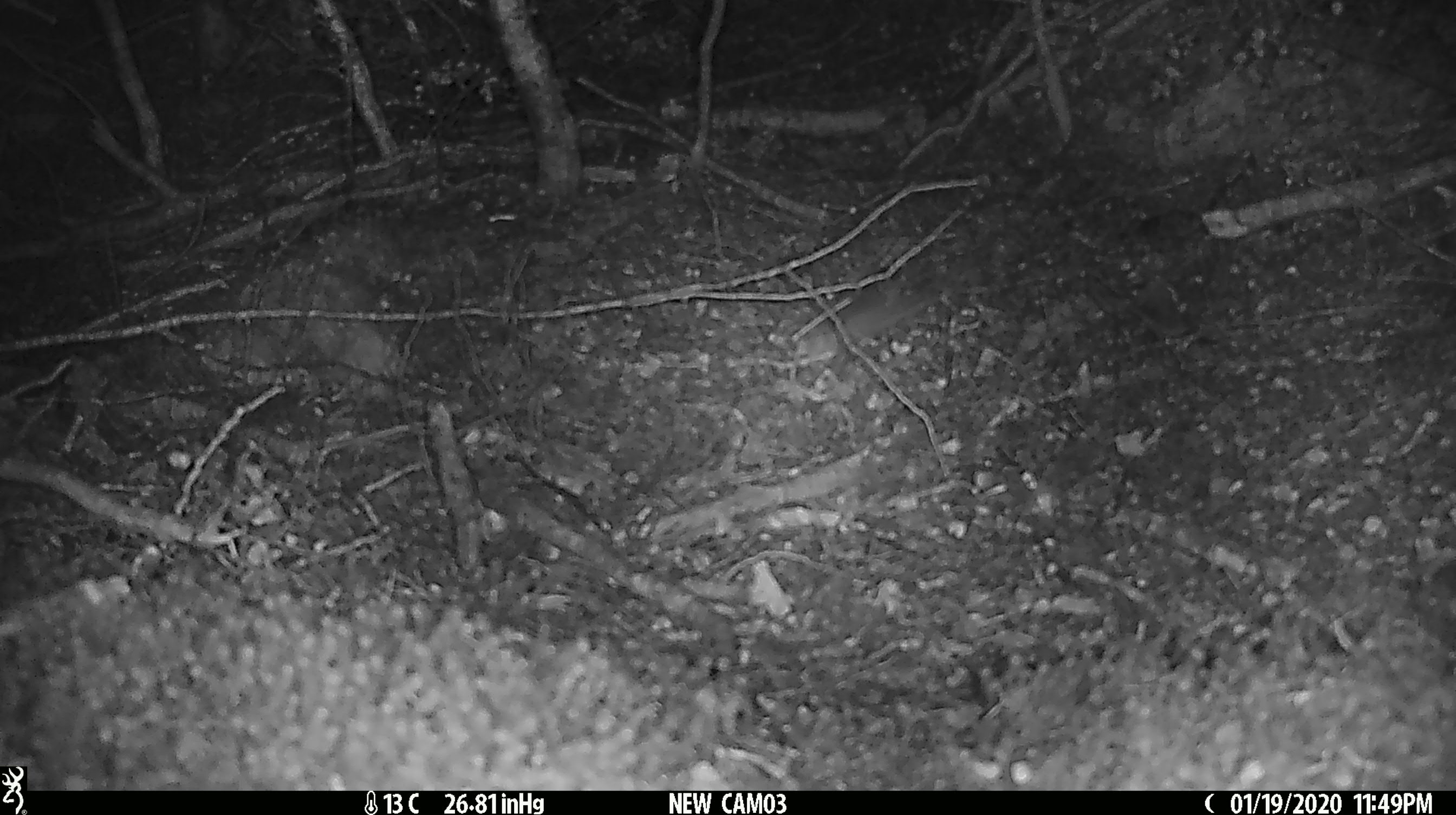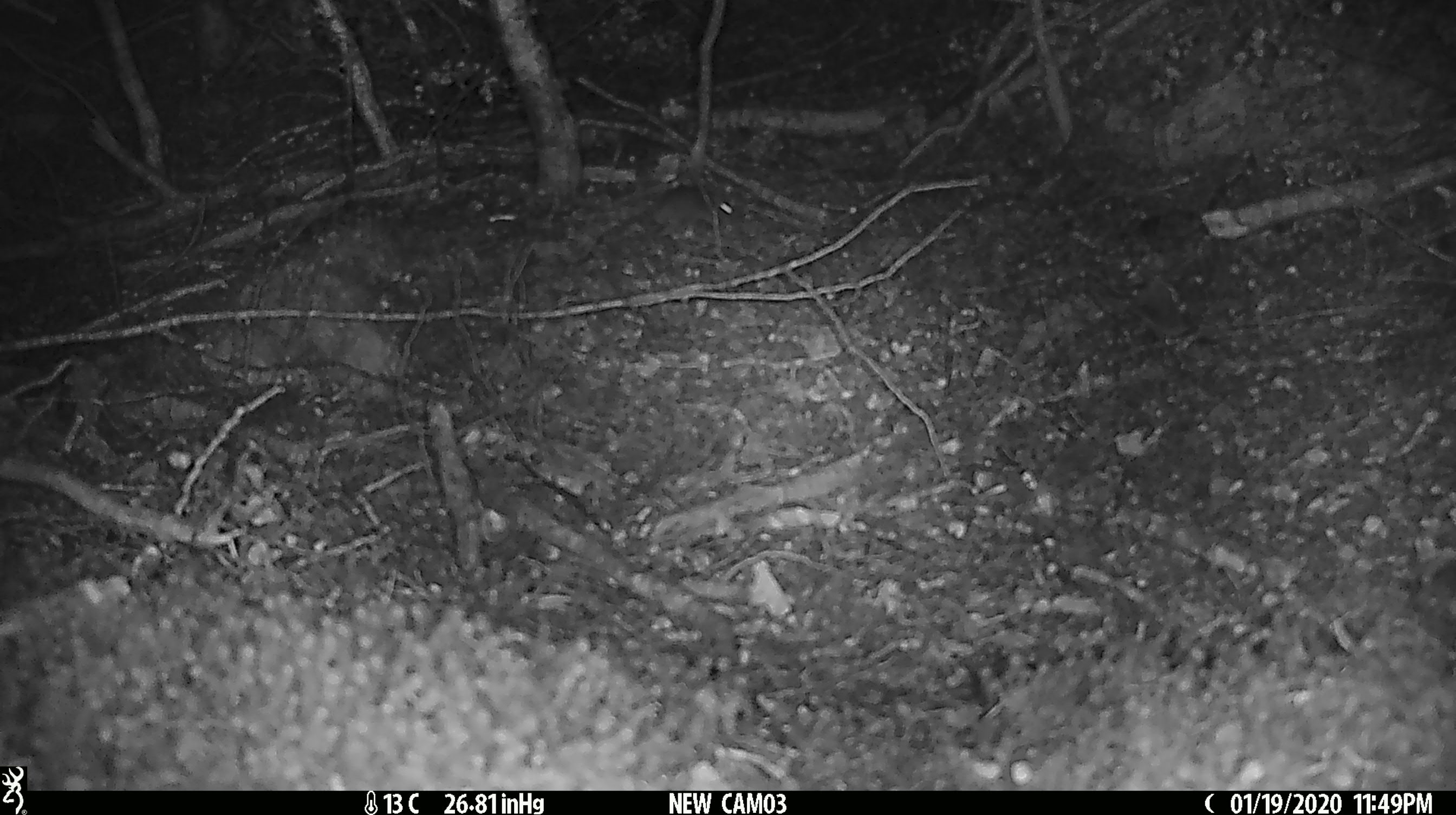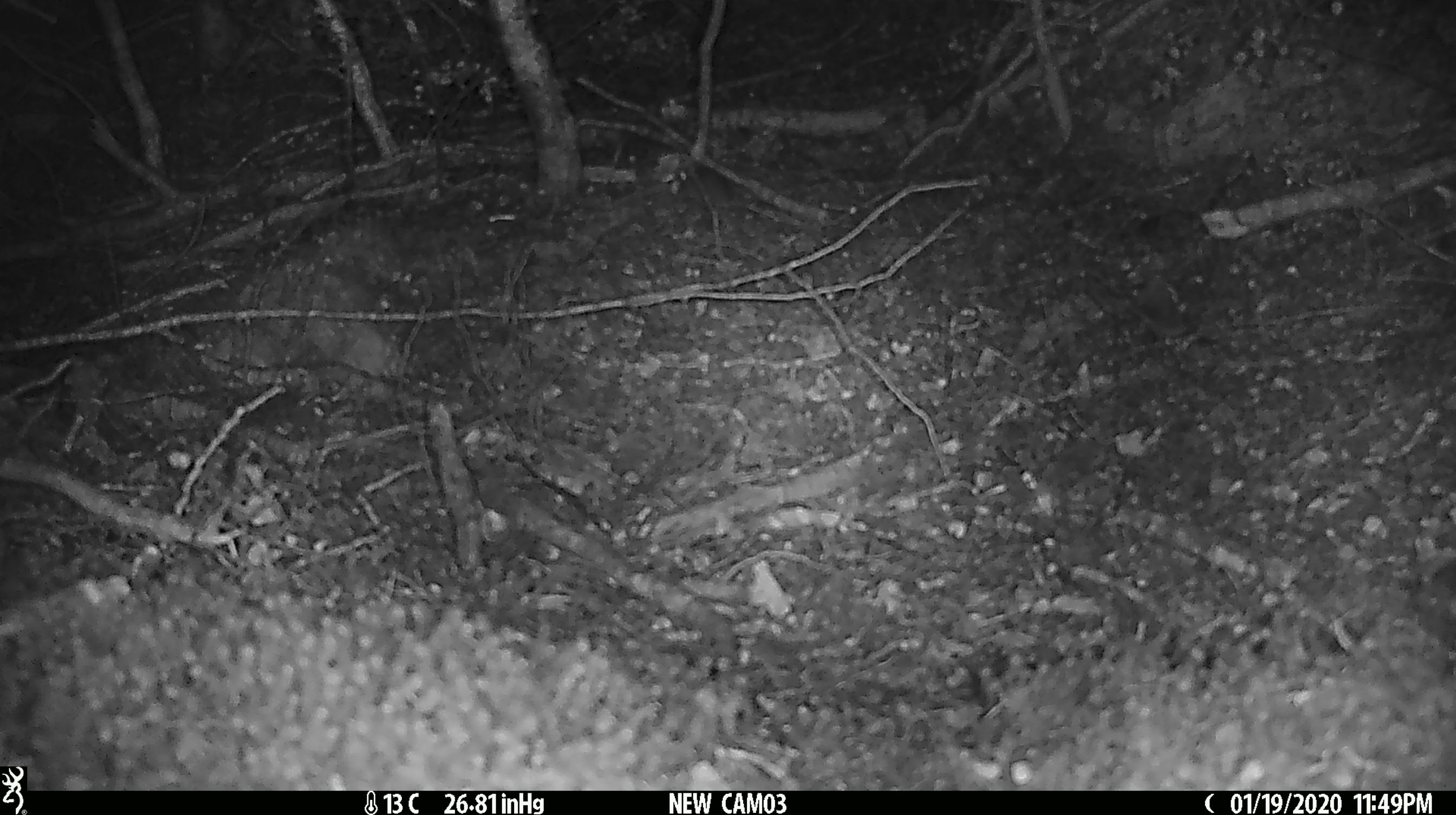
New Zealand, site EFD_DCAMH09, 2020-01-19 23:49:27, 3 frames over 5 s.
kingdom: Animalia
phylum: Chordata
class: Mammalia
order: Rodentia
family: Muridae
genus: Mus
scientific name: Mus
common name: mouse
Mouse (Mus).